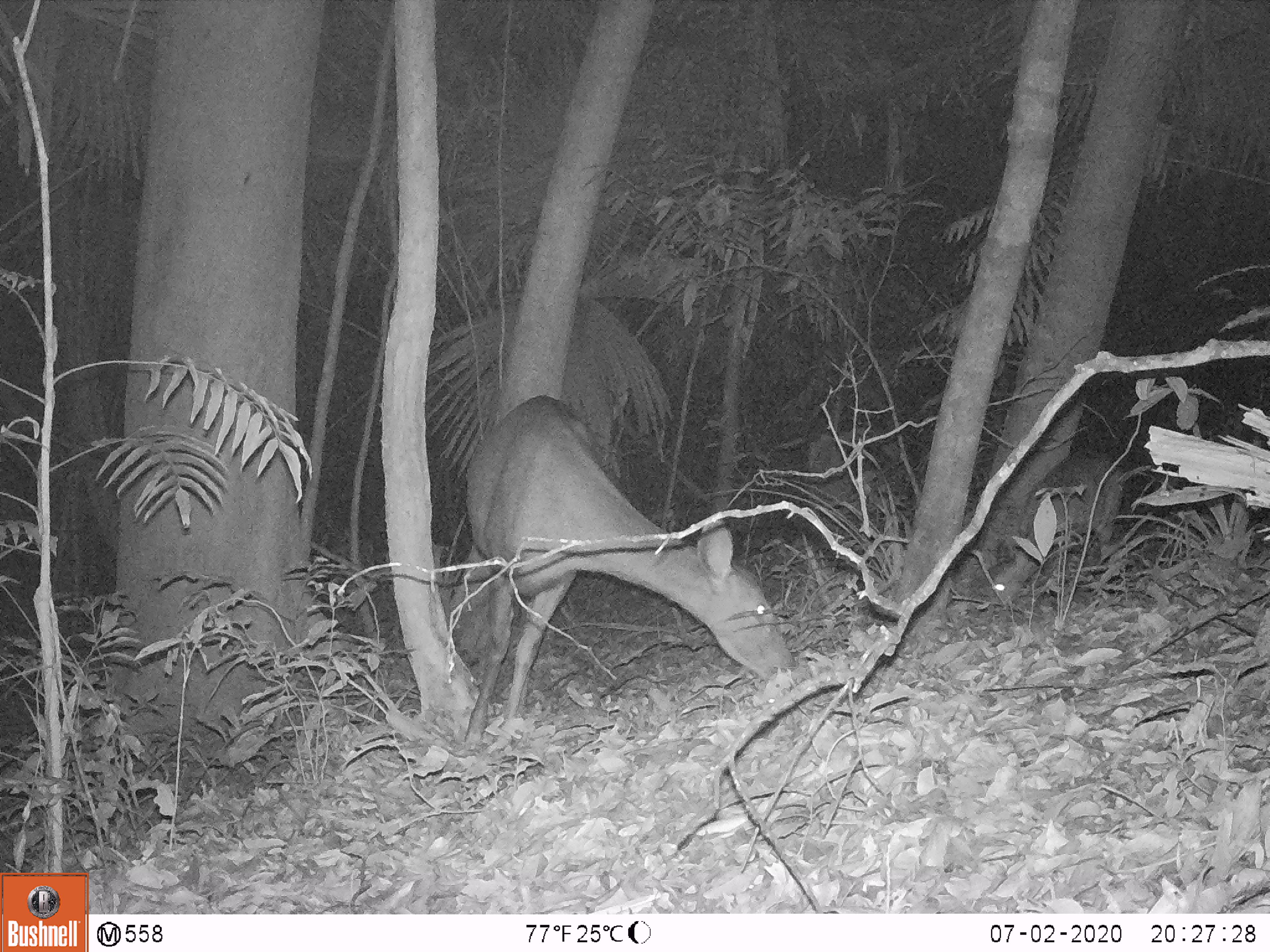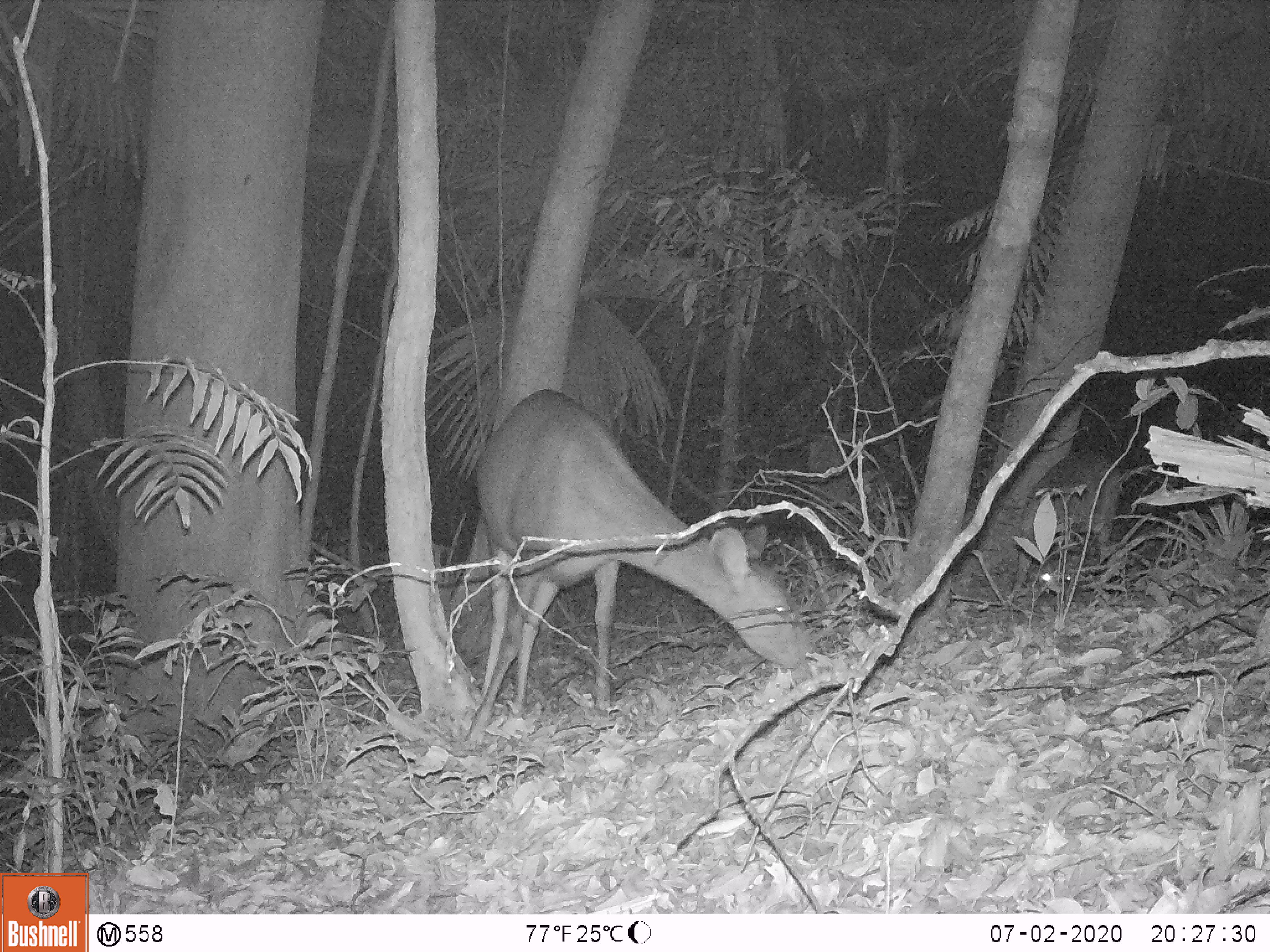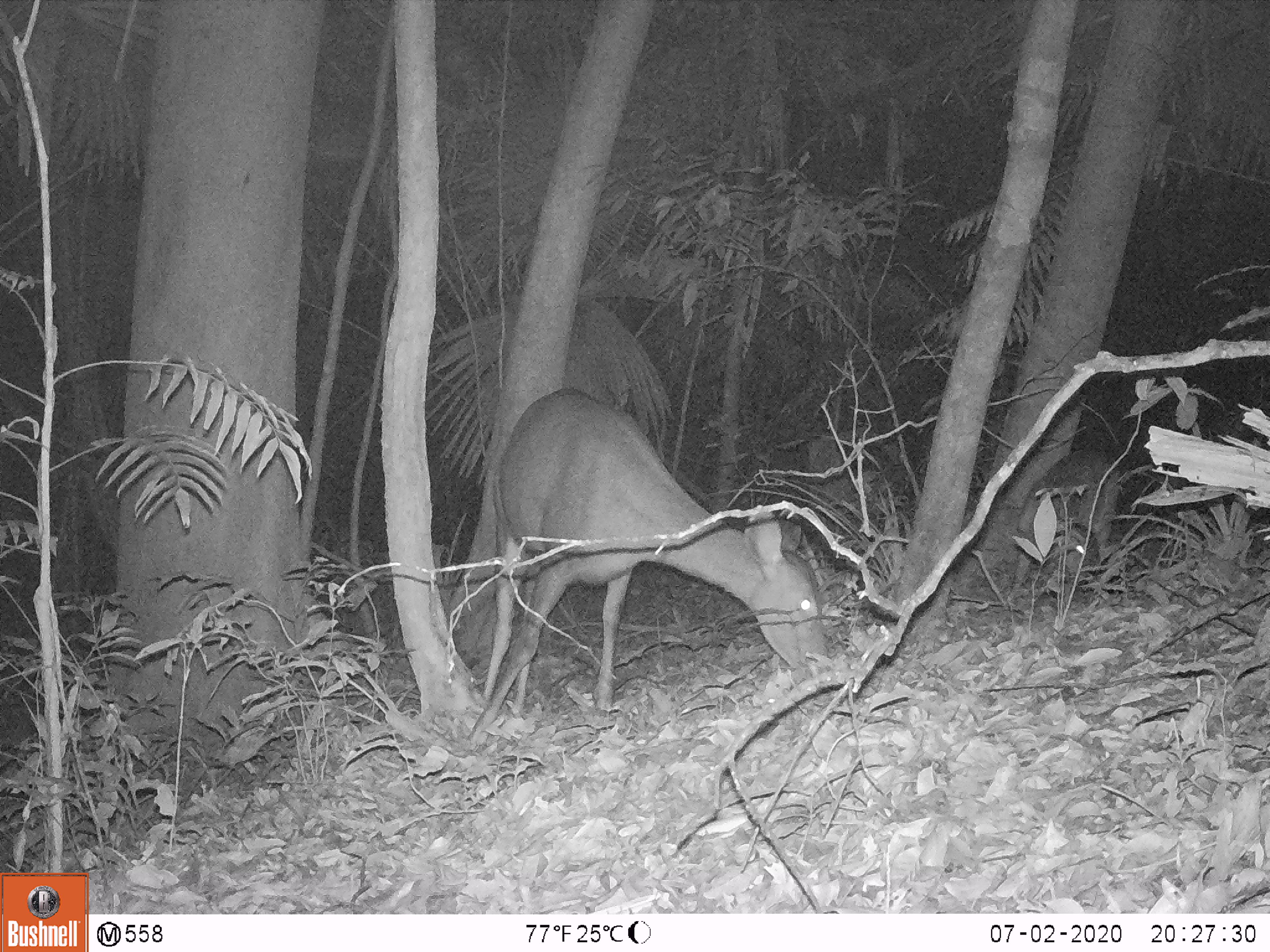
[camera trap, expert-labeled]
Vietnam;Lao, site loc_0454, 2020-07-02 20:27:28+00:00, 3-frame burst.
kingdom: Animalia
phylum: Chordata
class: Mammalia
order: Artiodactyla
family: Cervidae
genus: Rusa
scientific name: Rusa unicolor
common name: sambar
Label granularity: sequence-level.